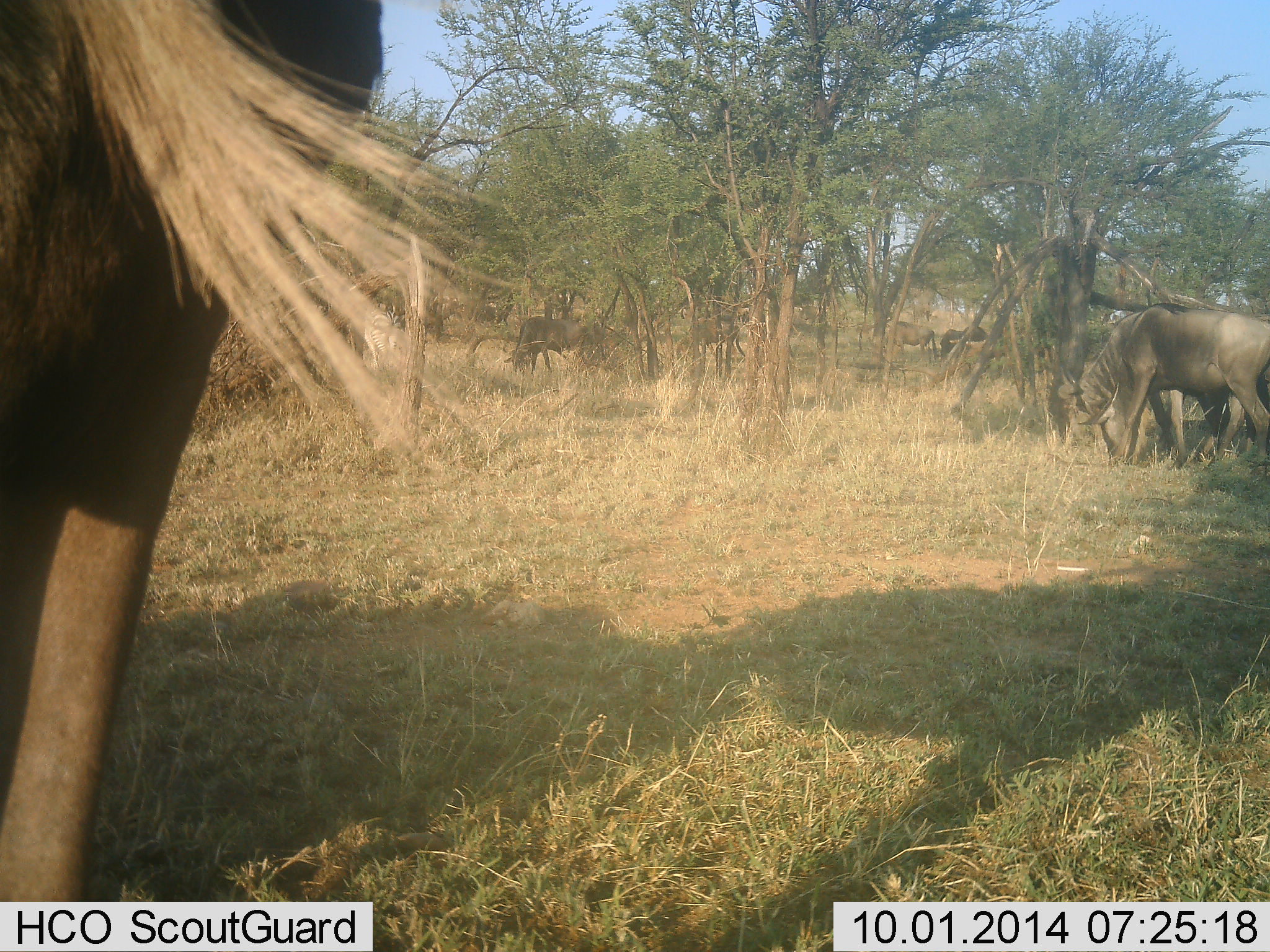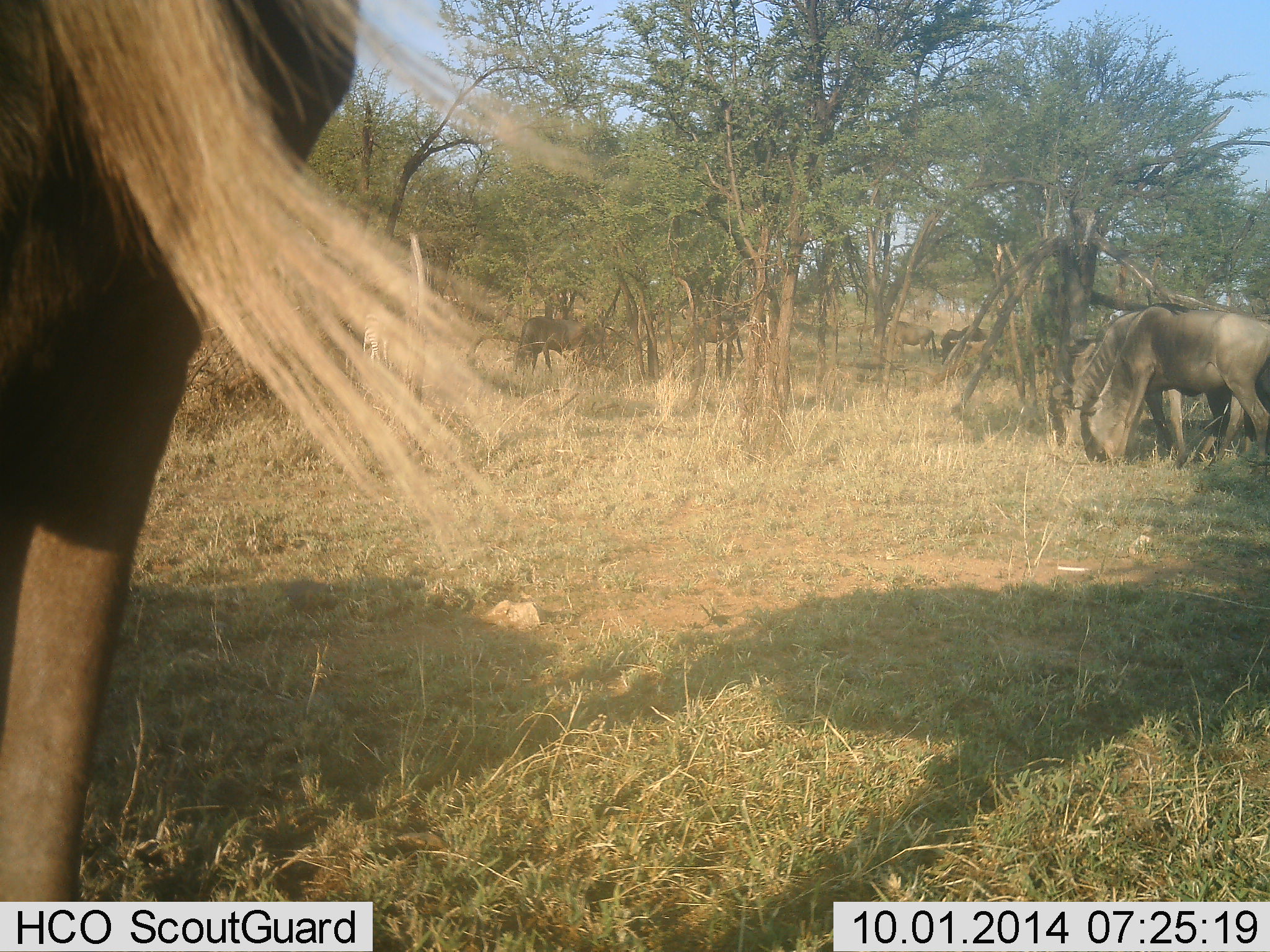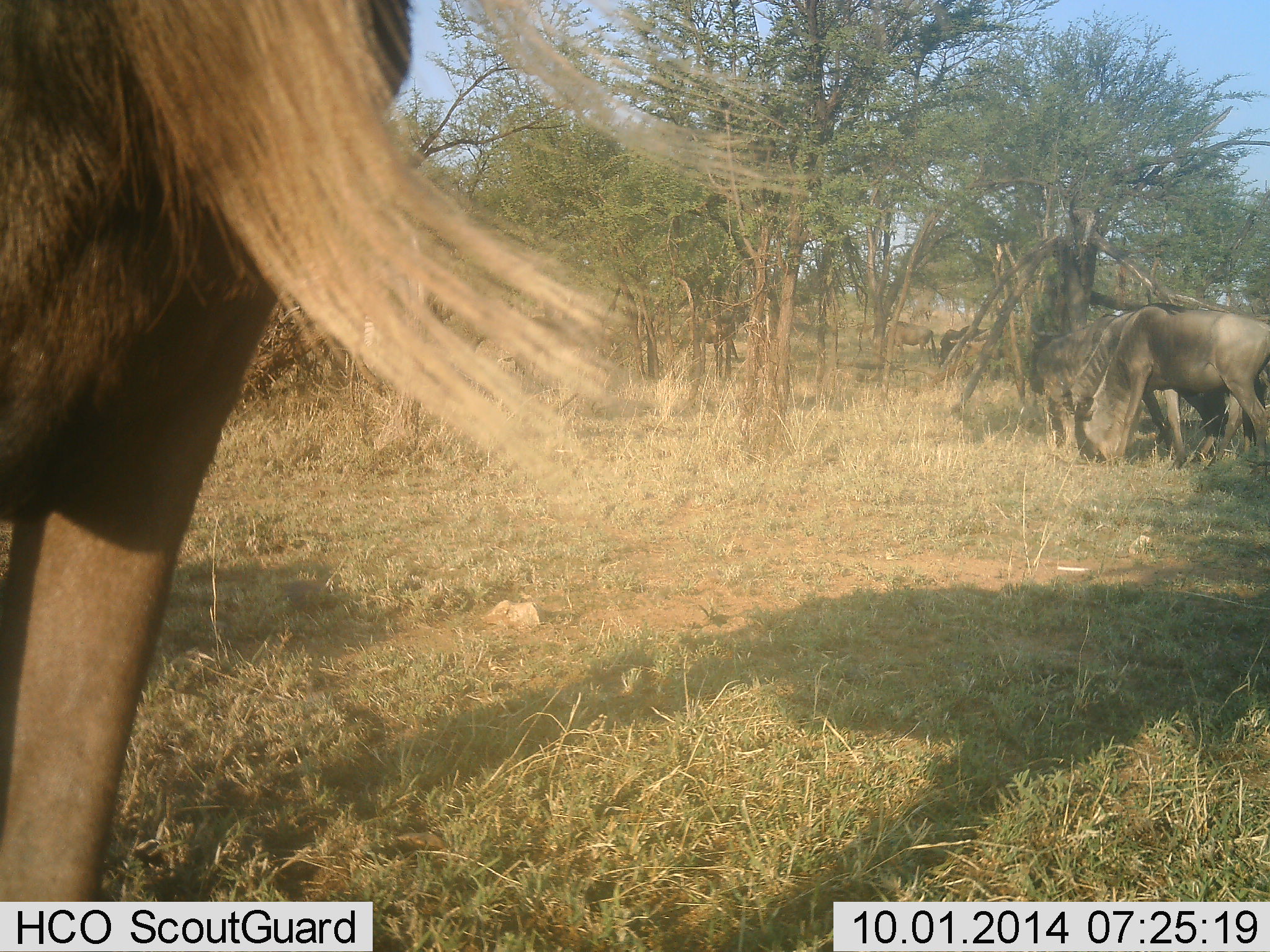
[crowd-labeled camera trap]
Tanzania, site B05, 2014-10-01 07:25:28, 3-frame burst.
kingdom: Animalia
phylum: Chordata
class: Mammalia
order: Artiodactyla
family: Bovidae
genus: Connochaetes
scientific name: Connochaetes taurinus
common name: blue wildebeest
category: wildebeest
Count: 5.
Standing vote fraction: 30%.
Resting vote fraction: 0%.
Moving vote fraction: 30%.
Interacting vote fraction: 0%.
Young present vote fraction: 0%.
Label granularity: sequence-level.